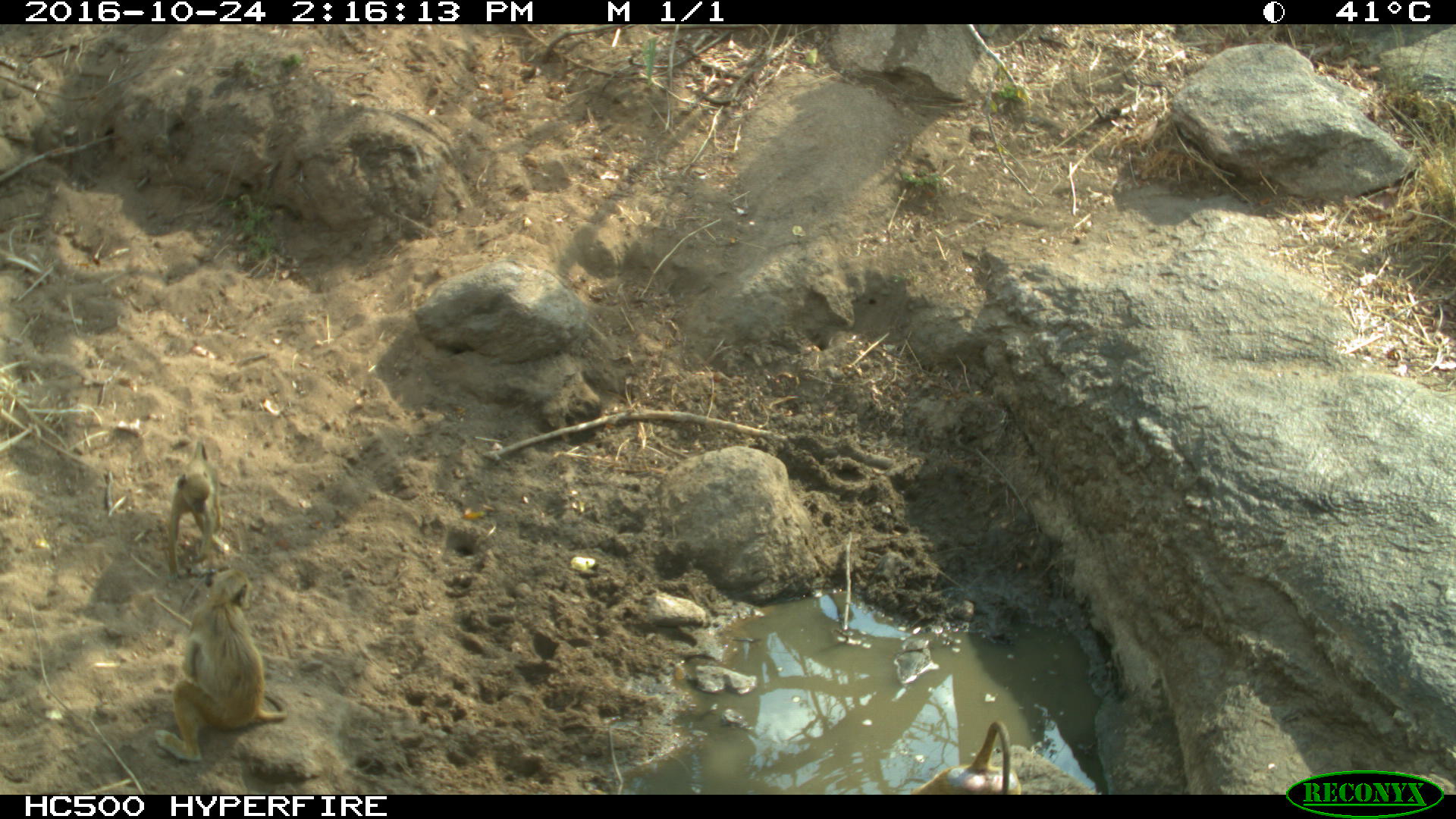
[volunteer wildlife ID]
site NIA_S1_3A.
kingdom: Animalia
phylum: Chordata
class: Mammalia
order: Primates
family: Cercopithecidae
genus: Papio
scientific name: Papio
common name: baboon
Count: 3.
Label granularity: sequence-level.